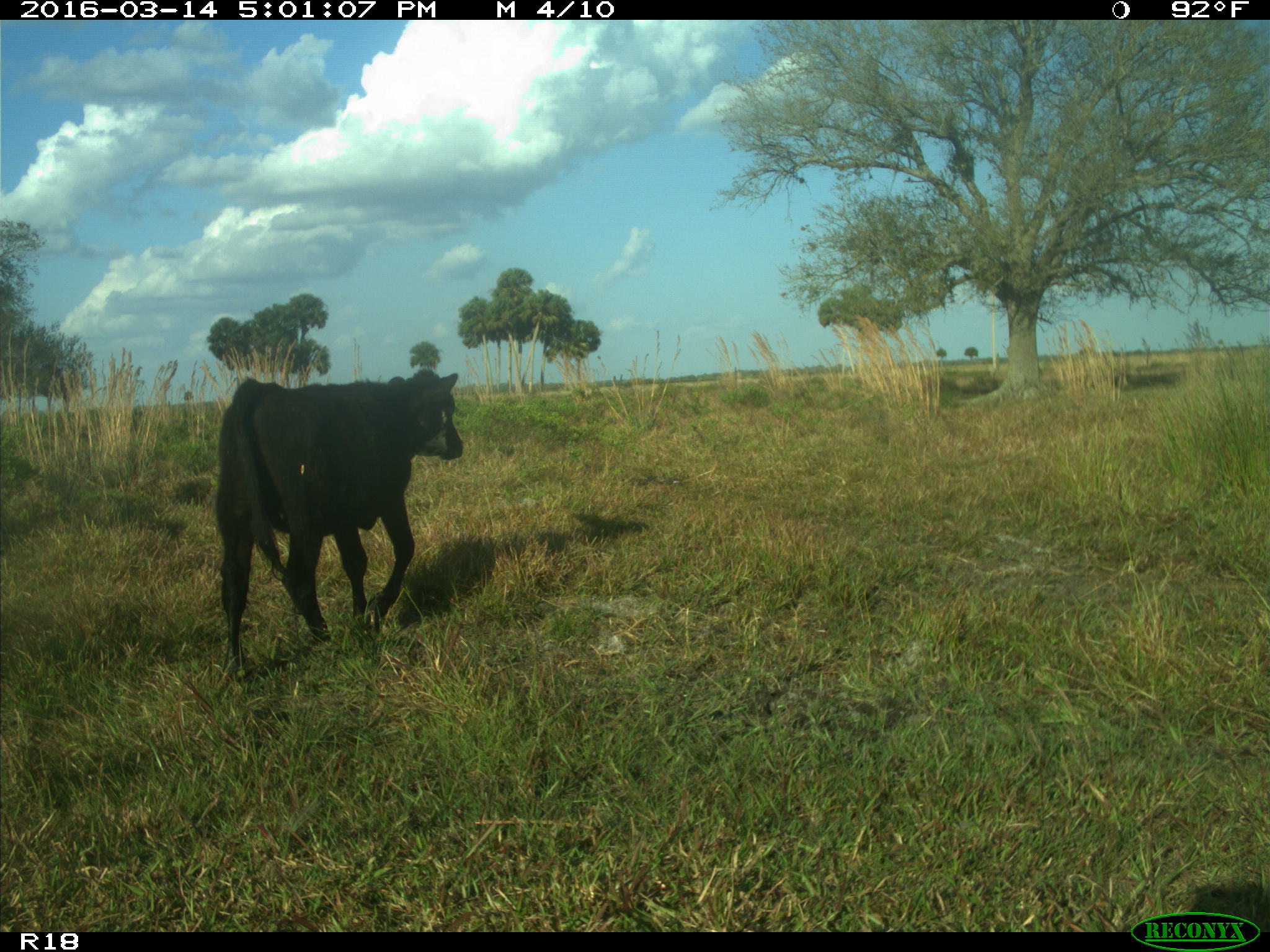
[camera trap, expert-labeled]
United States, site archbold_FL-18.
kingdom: Animalia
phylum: Chordata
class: Mammalia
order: Artiodactyla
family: Bovidae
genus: Bos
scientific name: Bos taurus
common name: domestic cow